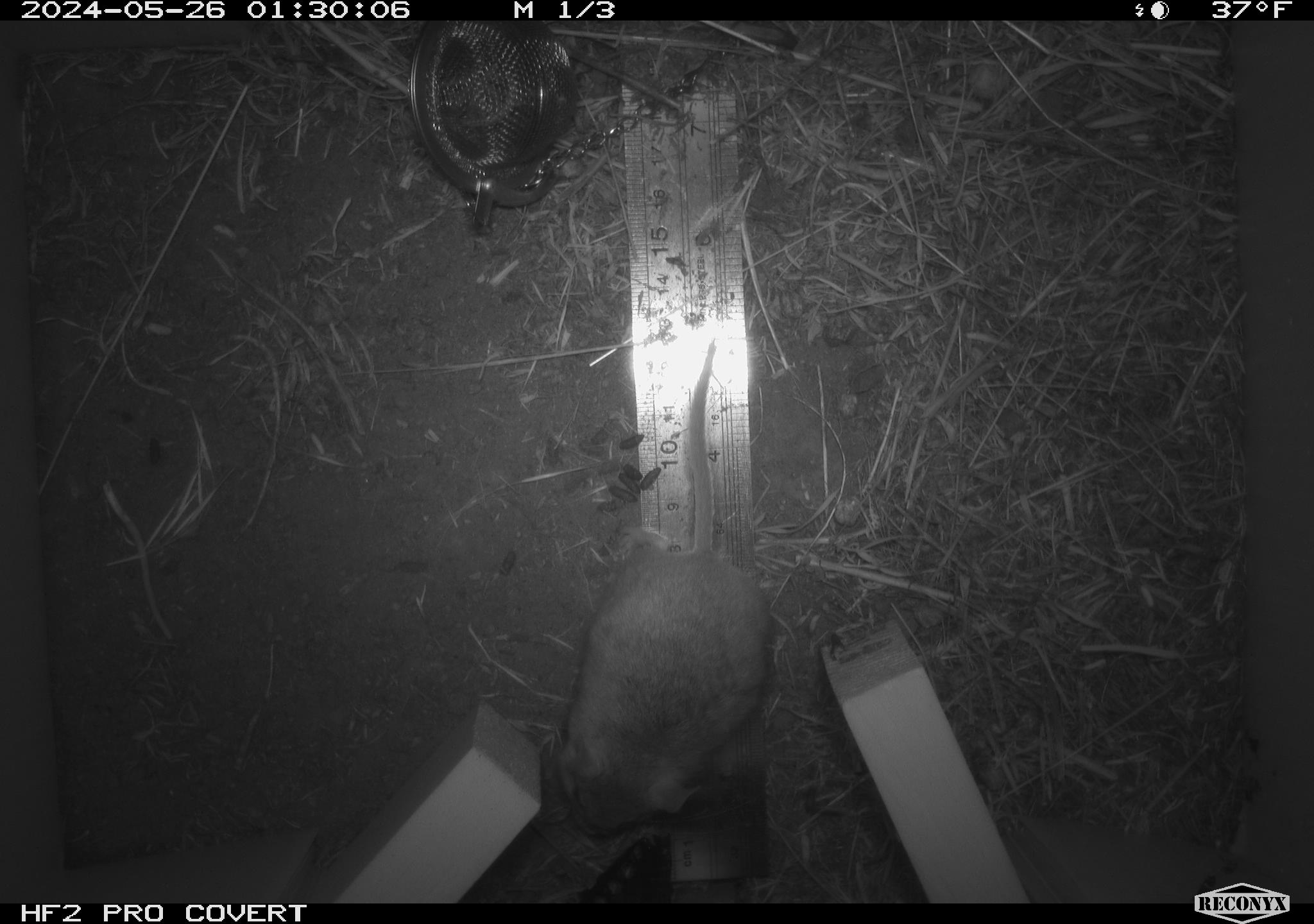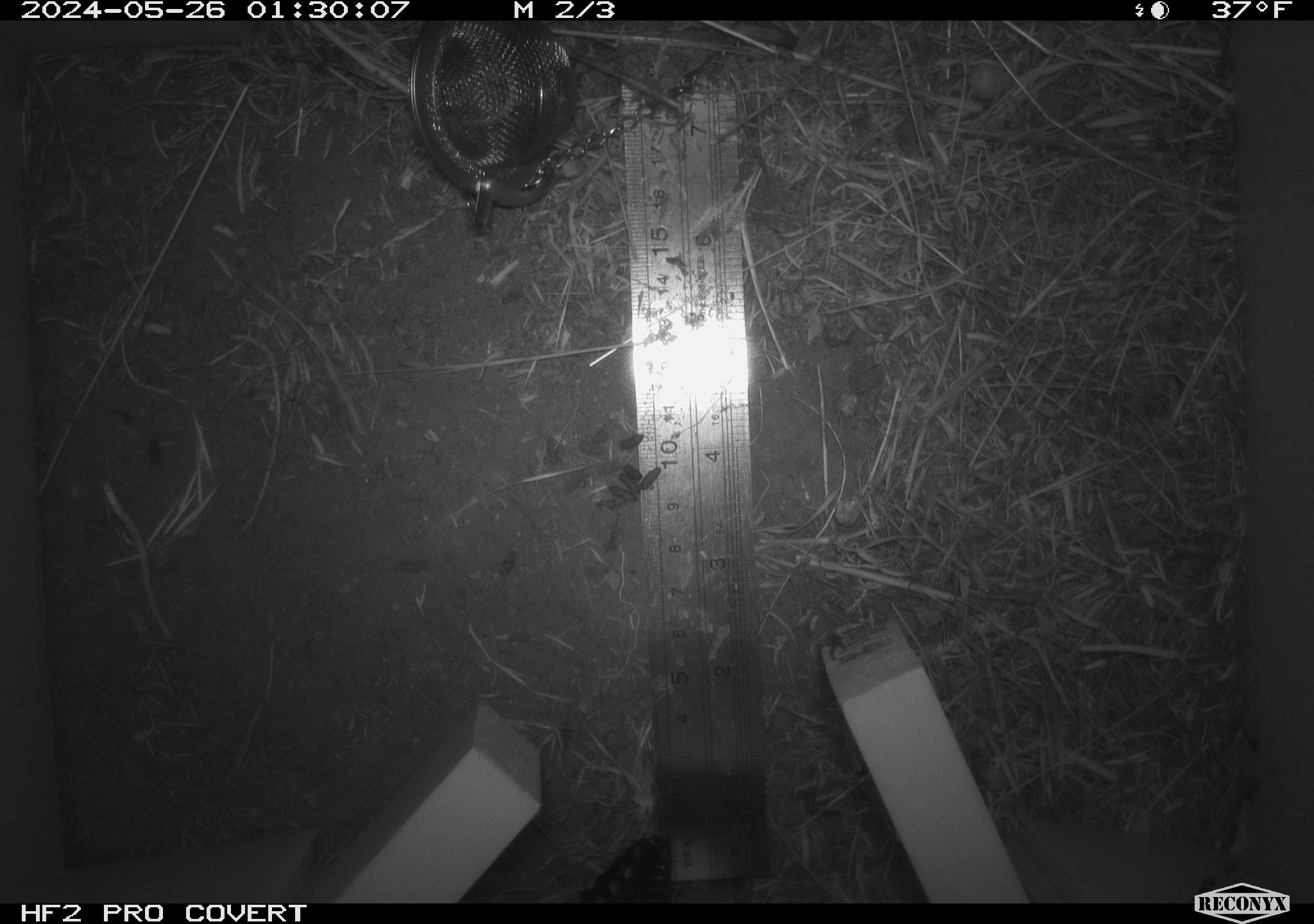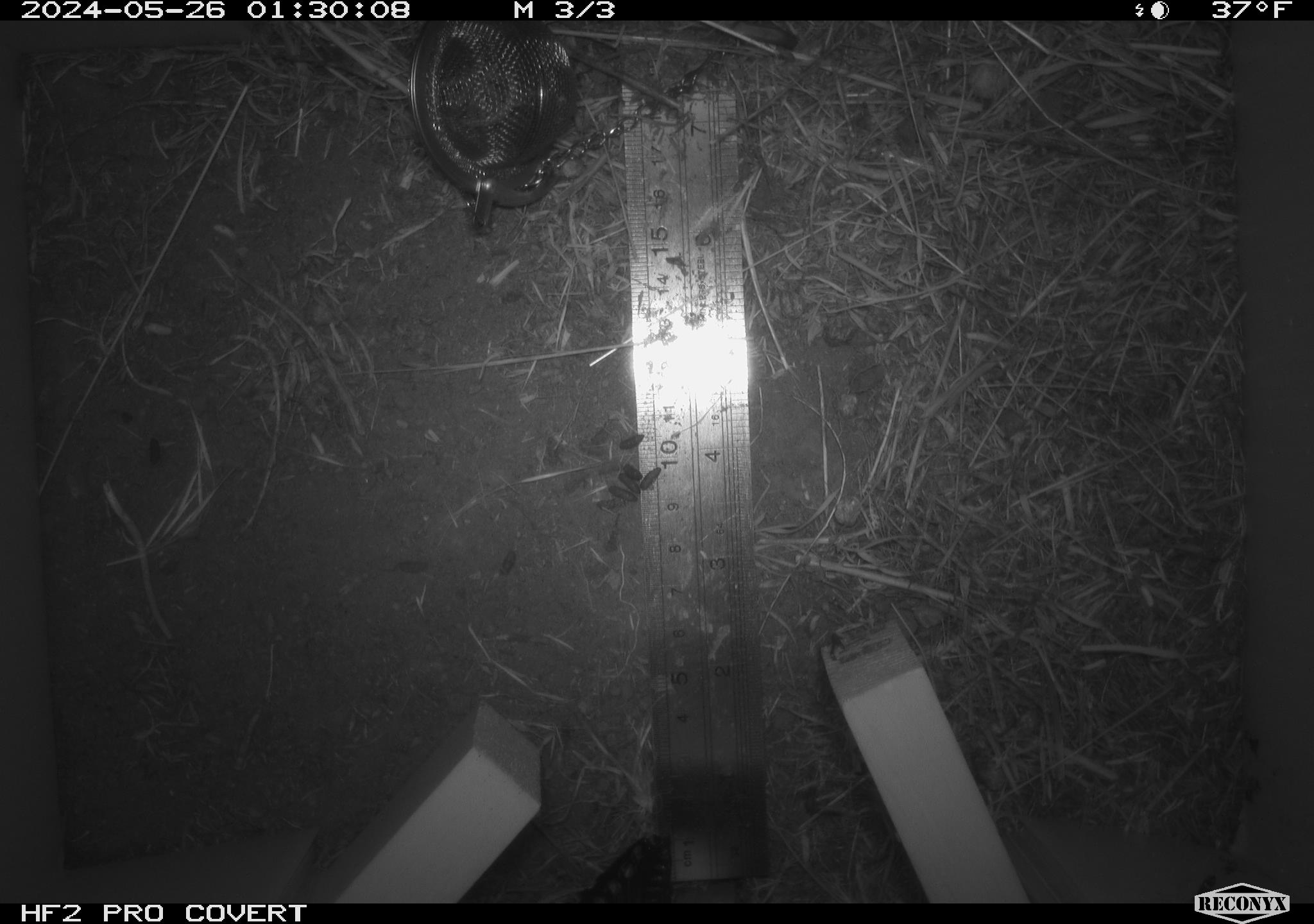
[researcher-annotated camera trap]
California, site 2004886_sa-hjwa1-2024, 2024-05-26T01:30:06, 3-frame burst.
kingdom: Animalia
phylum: Chordata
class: Mammalia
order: Rodentia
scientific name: Rodentia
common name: rodent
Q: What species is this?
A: Rodent (Rodentia).